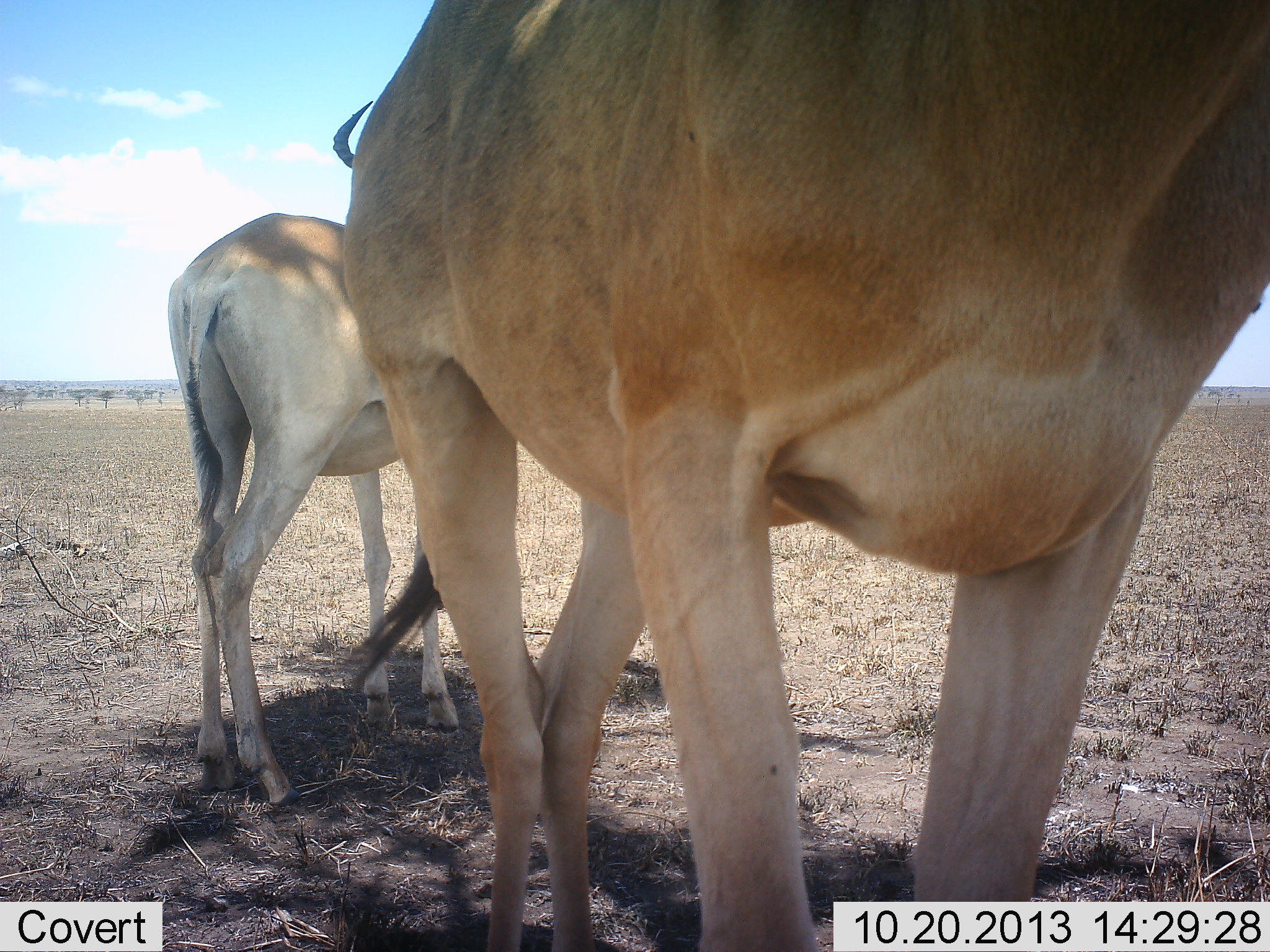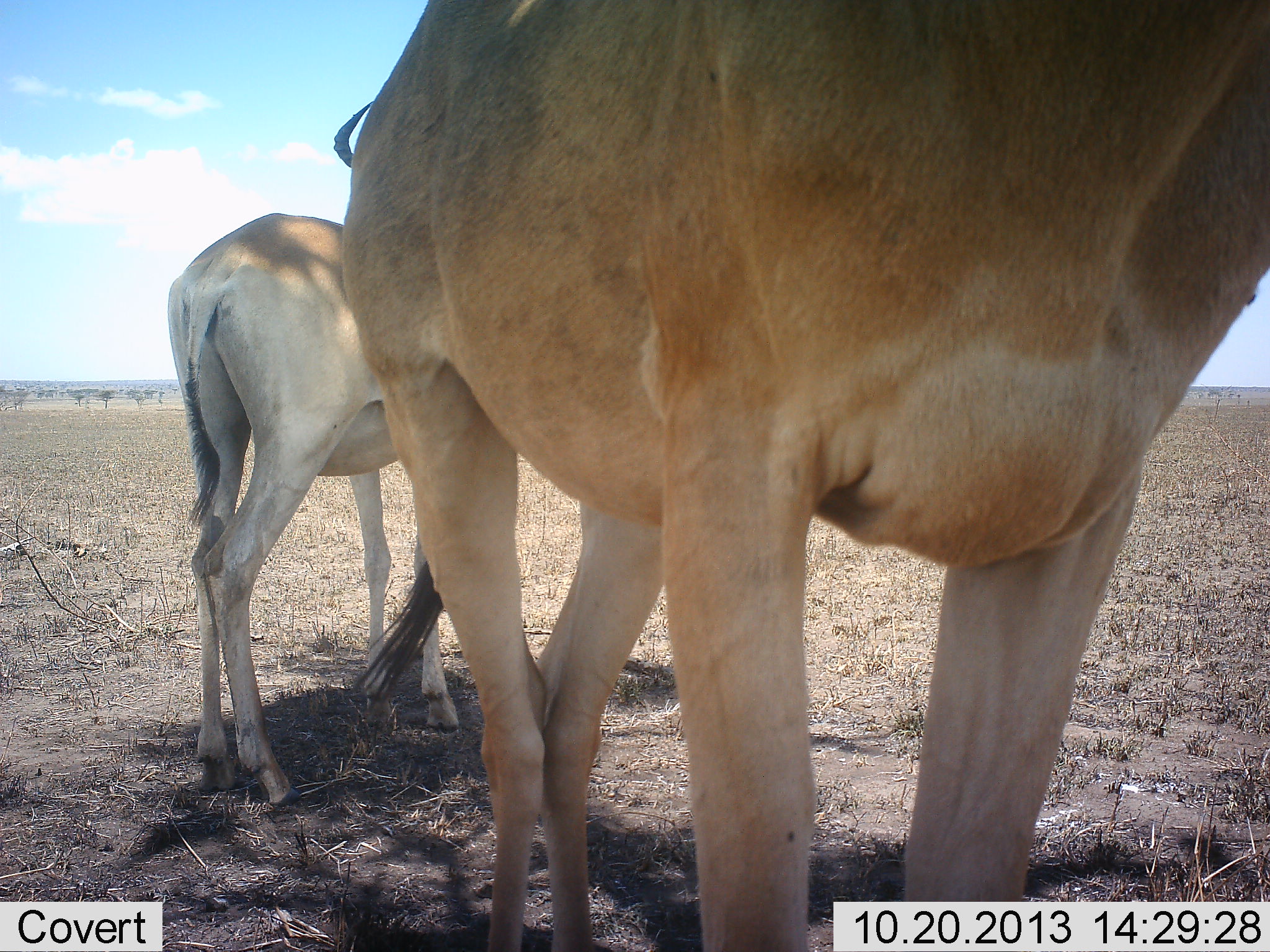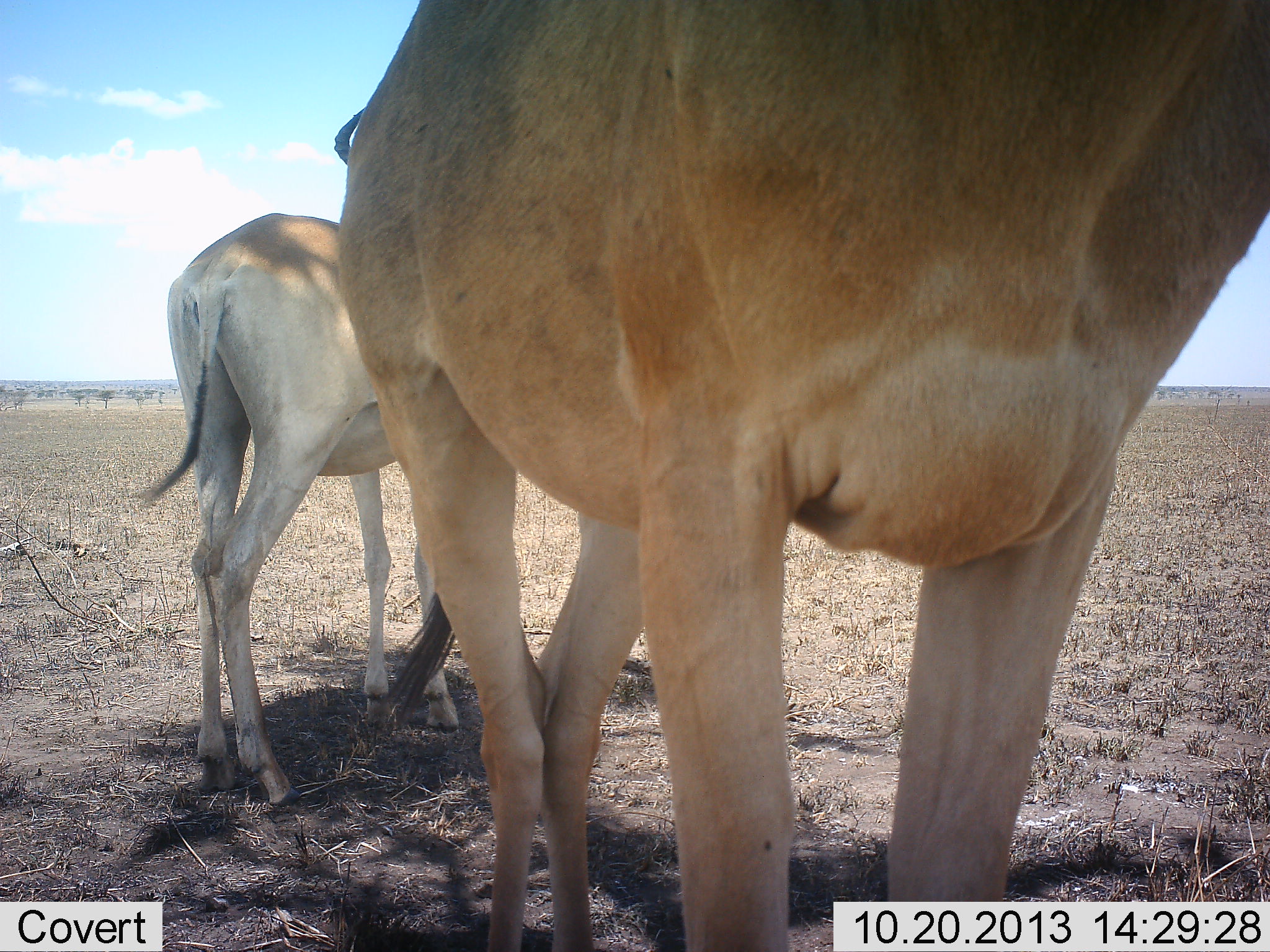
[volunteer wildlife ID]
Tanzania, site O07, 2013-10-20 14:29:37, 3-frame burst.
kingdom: Animalia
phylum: Chordata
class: Mammalia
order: Artiodactyla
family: Bovidae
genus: Alcelaphus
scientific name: Alcelaphus buselaphus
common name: hartebeest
Hartebeest (Alcelaphus buselaphus), count 2. Behavior (volunteer vote fractions): standing 100%, resting 0%, moving 0%, interacting 0%. Young present (vote fraction): 10%. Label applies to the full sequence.